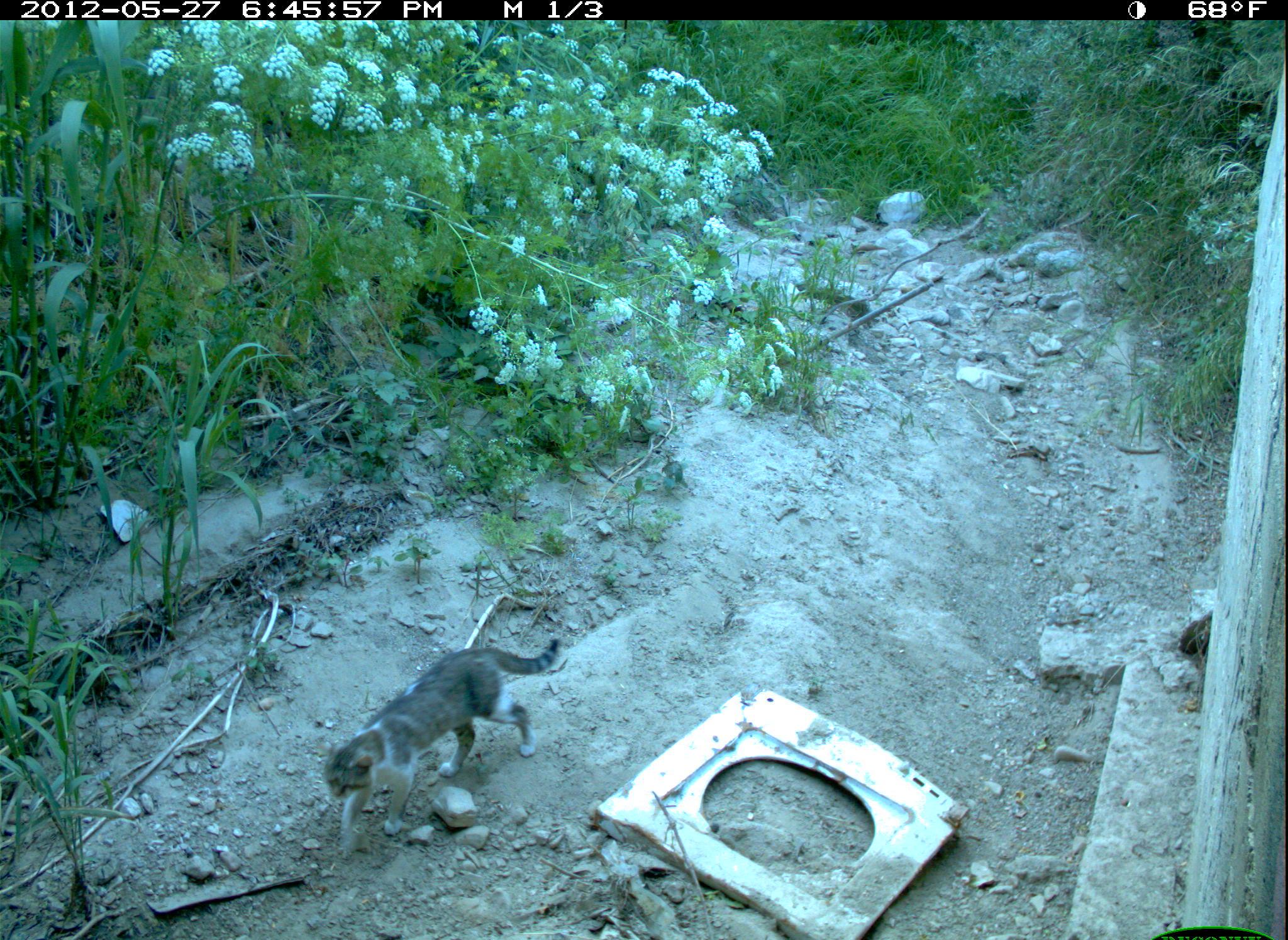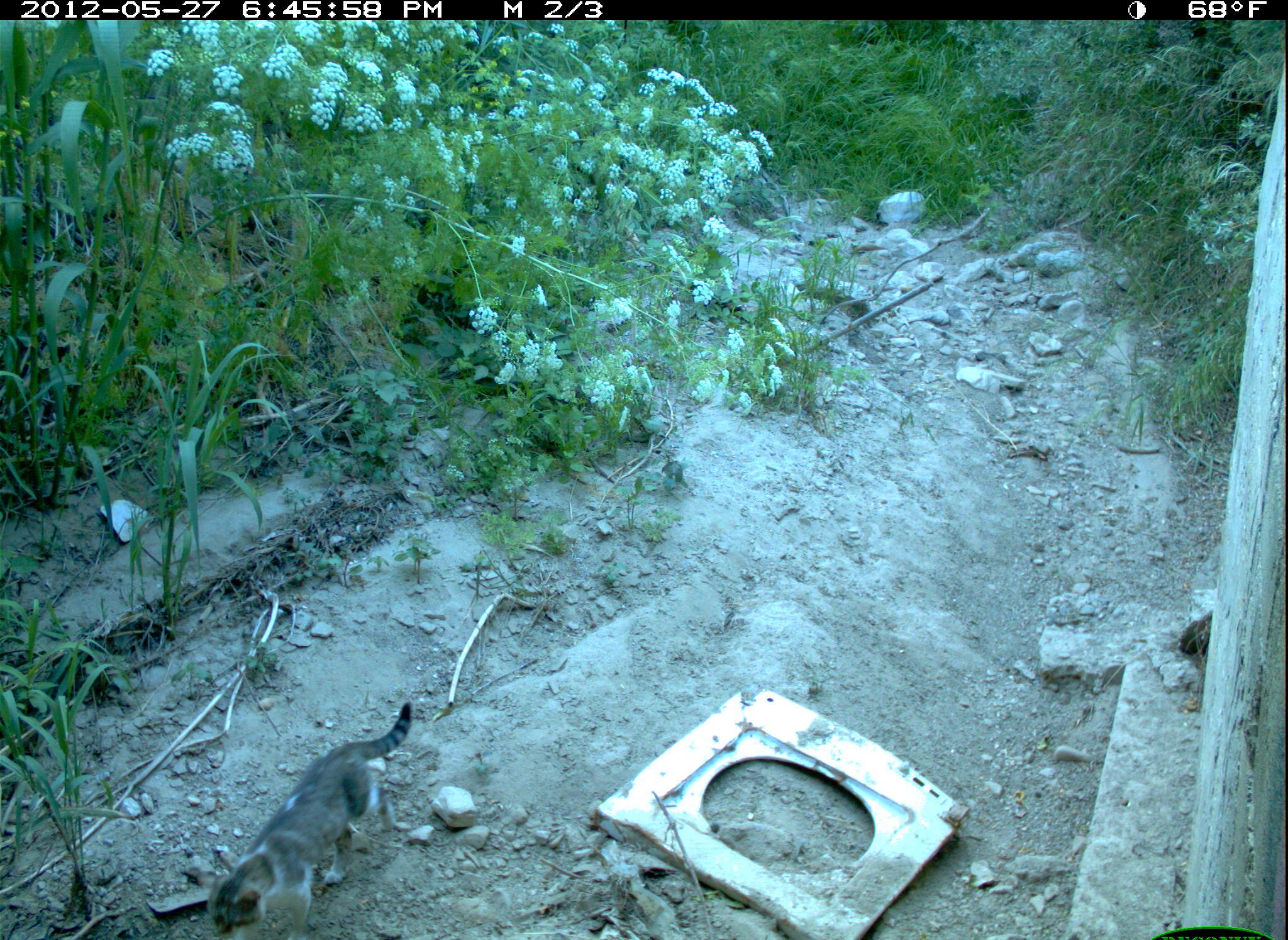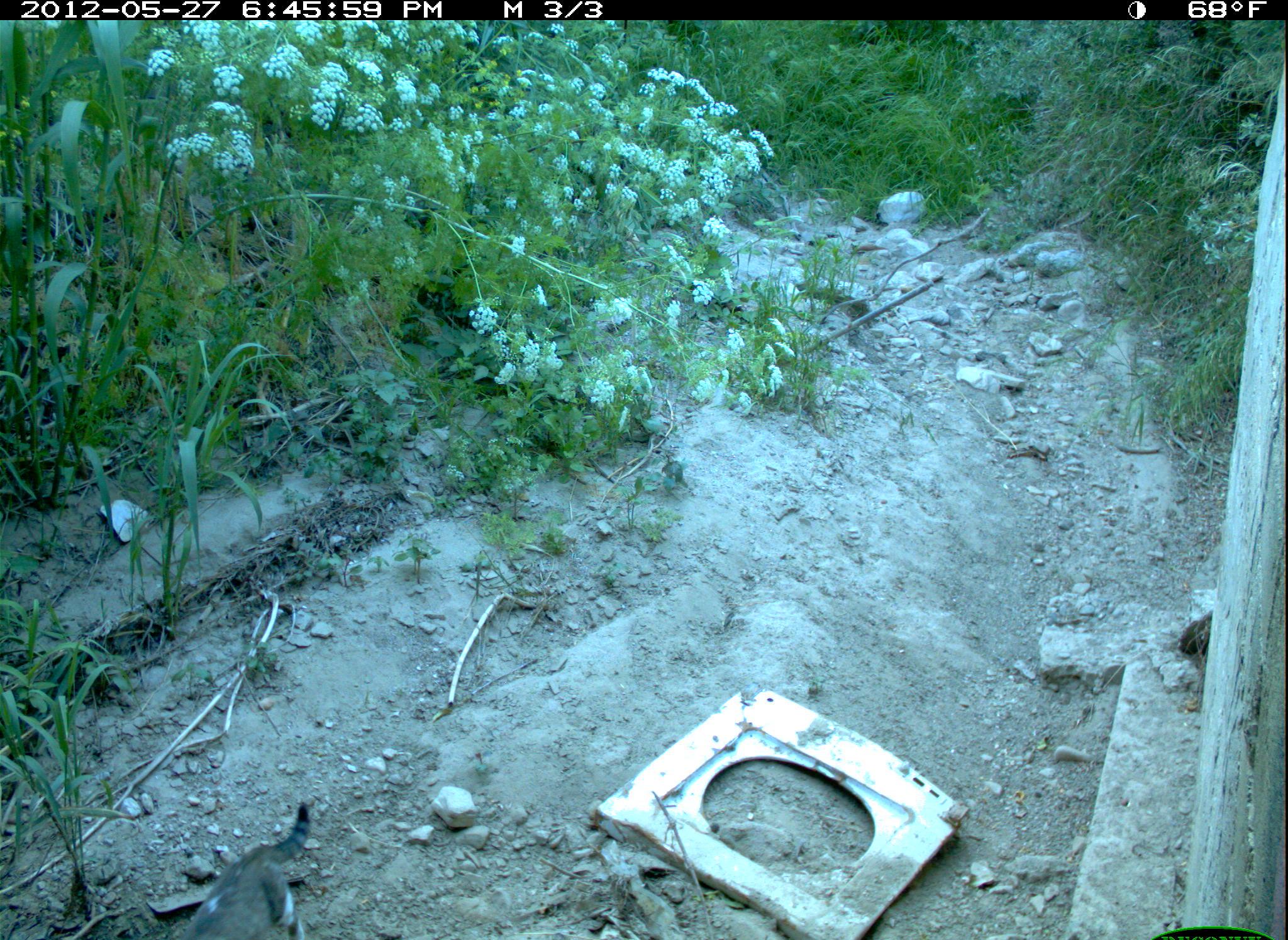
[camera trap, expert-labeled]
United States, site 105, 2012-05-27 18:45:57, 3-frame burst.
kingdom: Animalia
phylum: Chordata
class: Mammalia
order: Carnivora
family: Felidae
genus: Felis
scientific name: Felis catus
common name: cat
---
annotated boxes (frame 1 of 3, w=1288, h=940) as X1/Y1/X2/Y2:
cat: 312/625/567/860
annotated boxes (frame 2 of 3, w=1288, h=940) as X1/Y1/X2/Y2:
cat: 206/697/417/940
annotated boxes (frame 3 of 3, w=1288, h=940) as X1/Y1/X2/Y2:
cat: 187/804/324/940